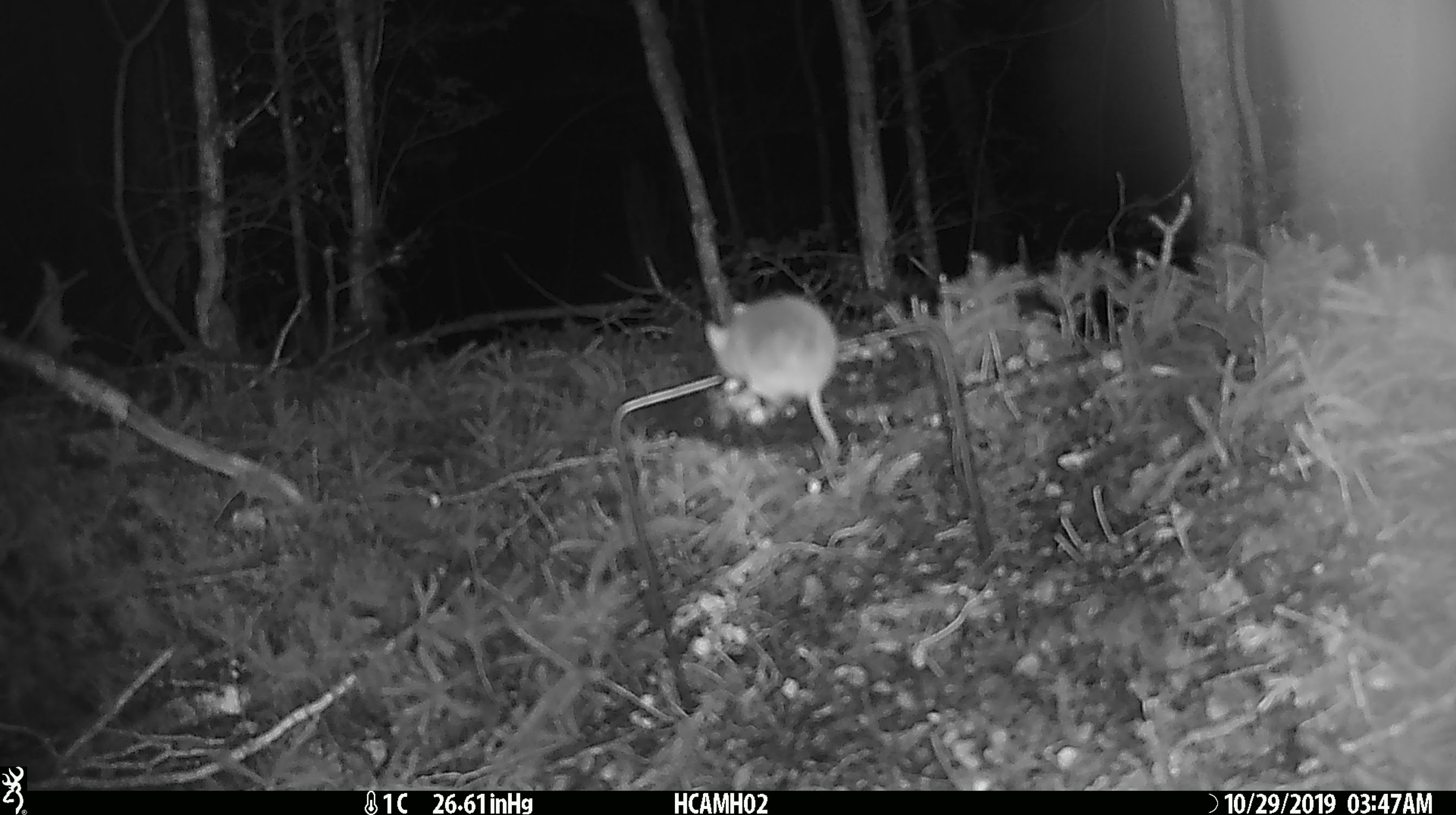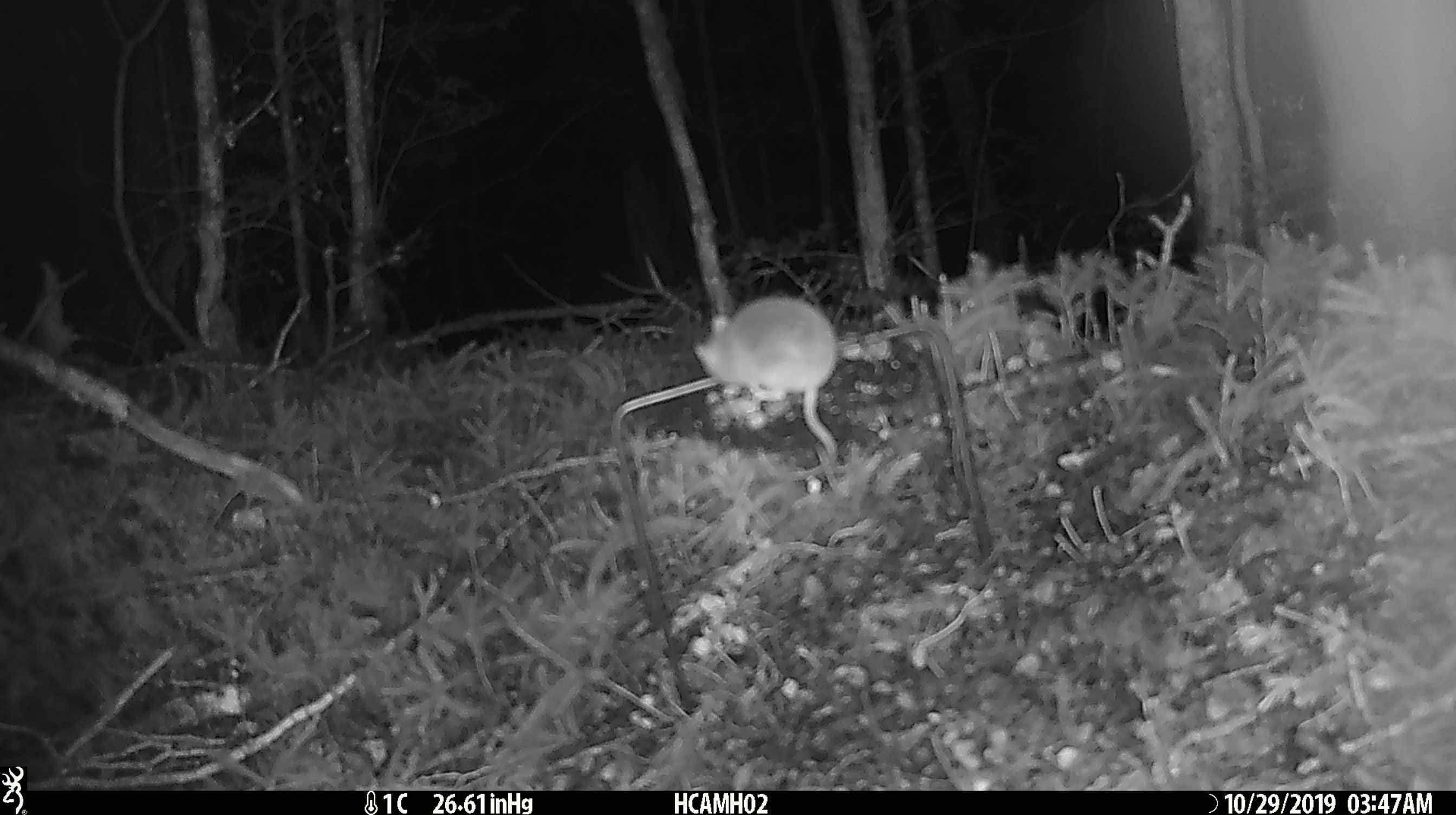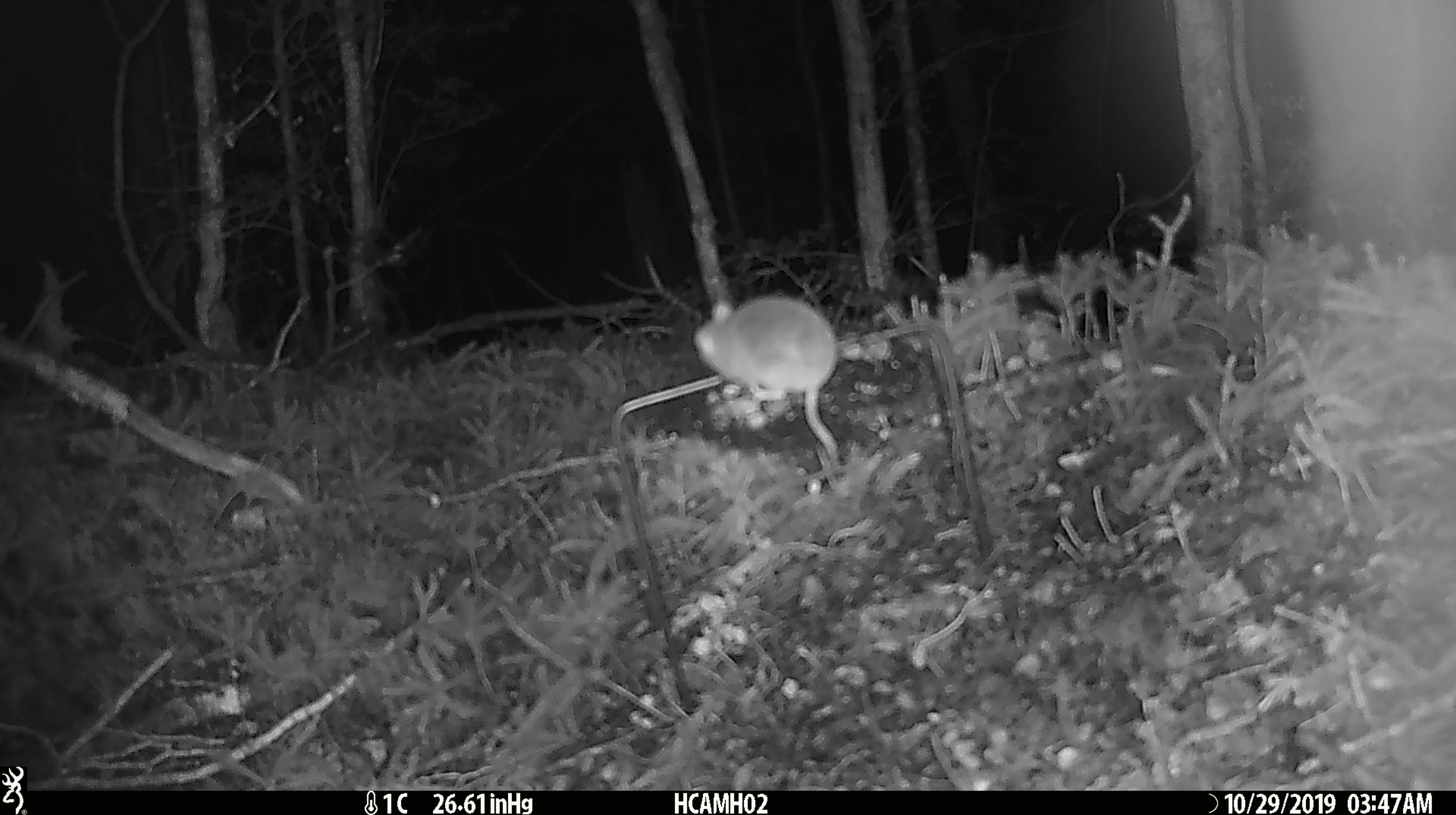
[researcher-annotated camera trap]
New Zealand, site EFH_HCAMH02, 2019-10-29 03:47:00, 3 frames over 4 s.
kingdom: Animalia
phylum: Chordata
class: Mammalia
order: Rodentia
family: Muridae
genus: Mus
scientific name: Mus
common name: mouse